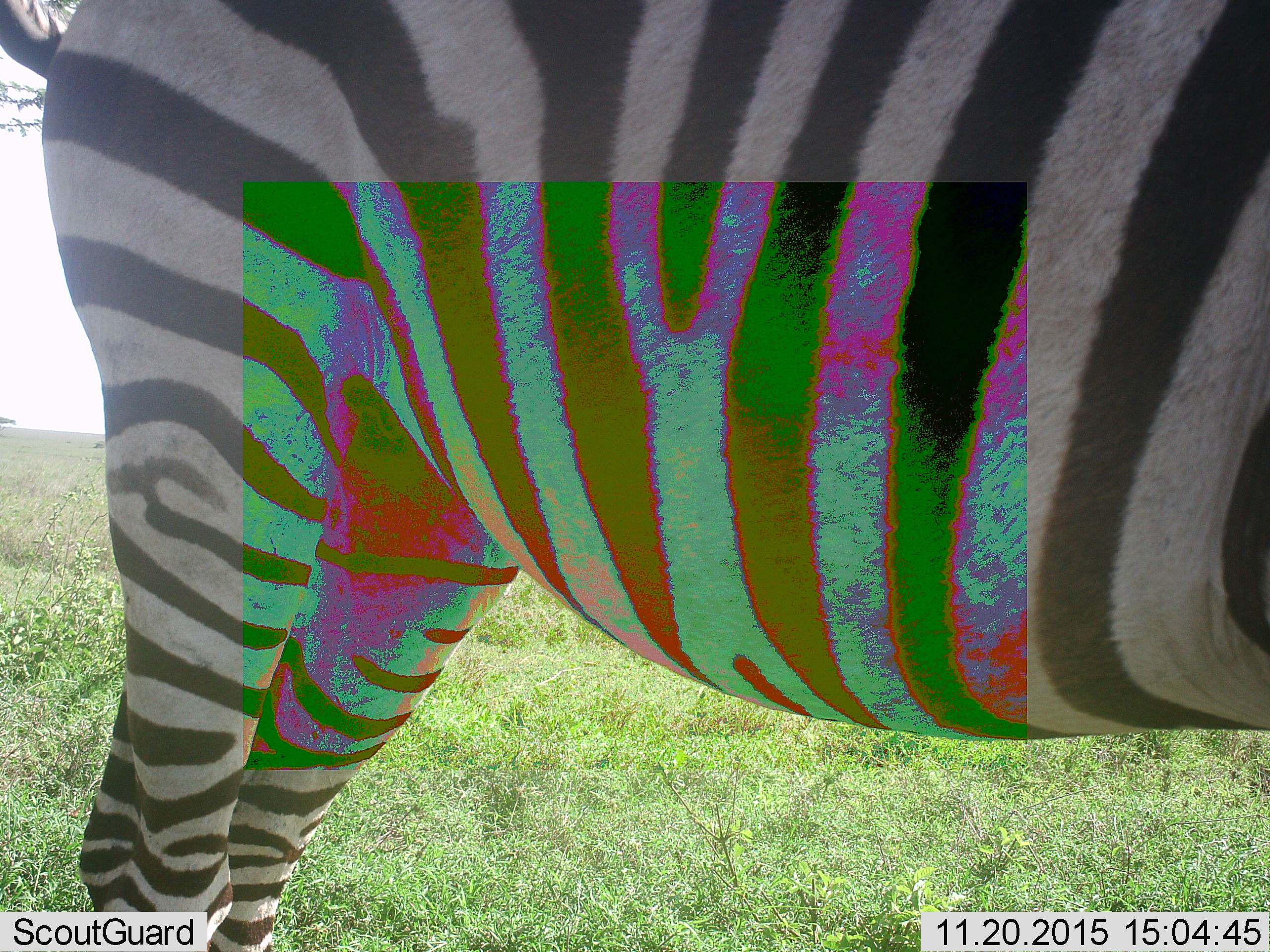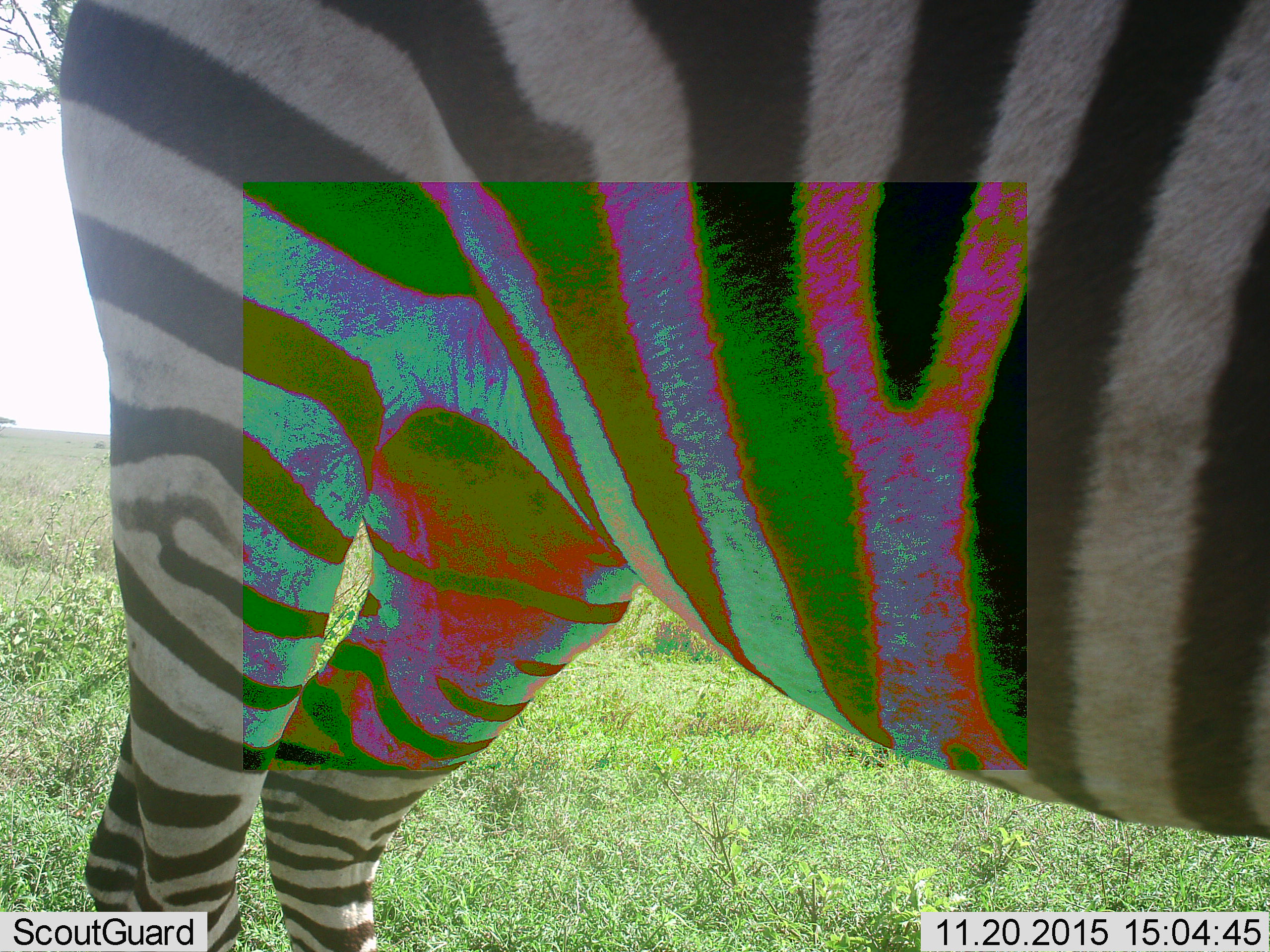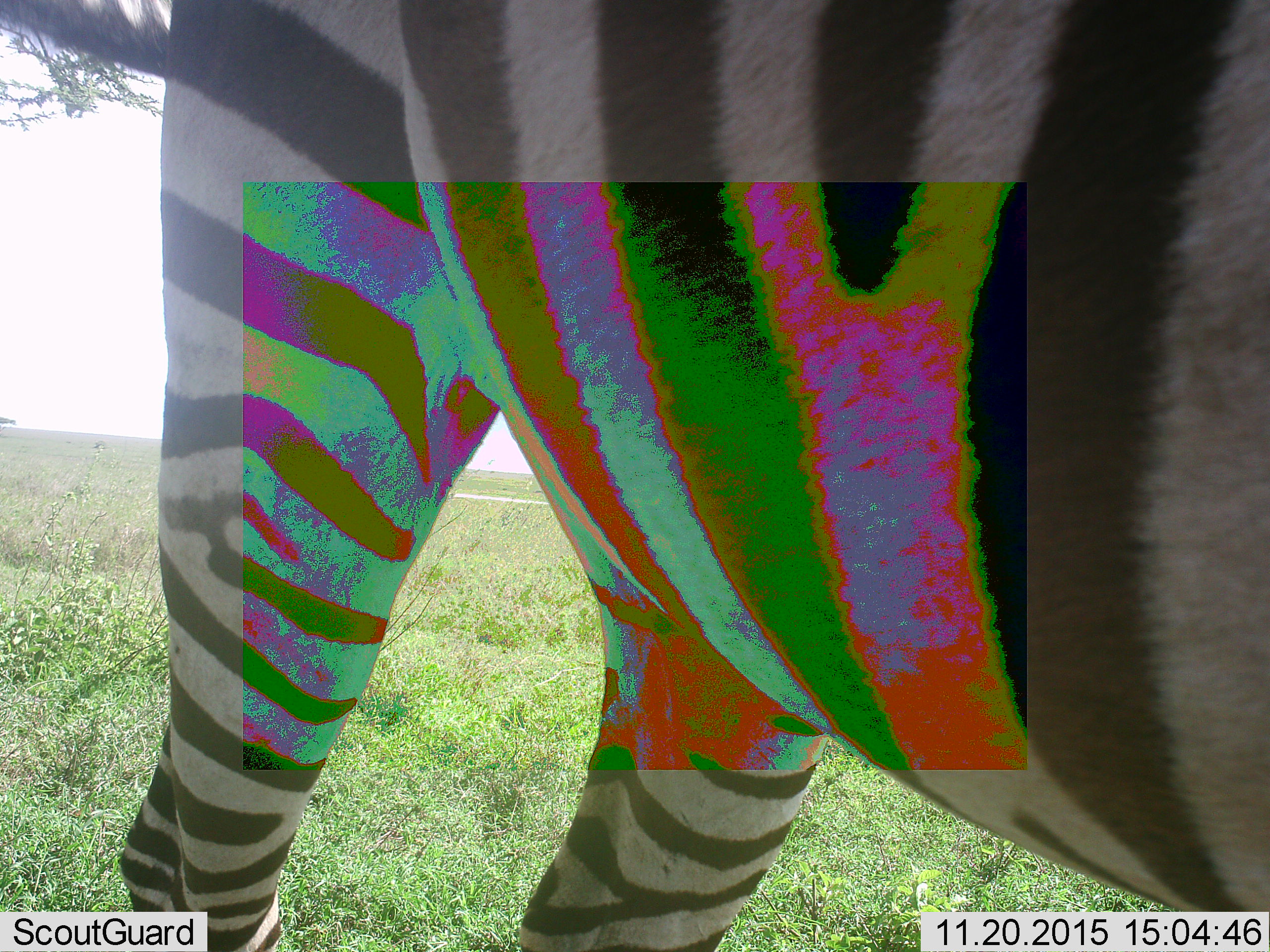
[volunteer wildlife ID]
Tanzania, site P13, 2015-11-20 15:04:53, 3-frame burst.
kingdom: Animalia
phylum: Chordata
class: Mammalia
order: Perissodactyla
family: Equidae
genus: Equus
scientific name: Equus quagga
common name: plains zebra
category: zebra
Zebra (plains zebra) (Equus quagga), count 1. Behavior (volunteer vote fractions): standing 50%, resting 0%, moving 50%, interacting 0%. Young present (vote fraction): 0%. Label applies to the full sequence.